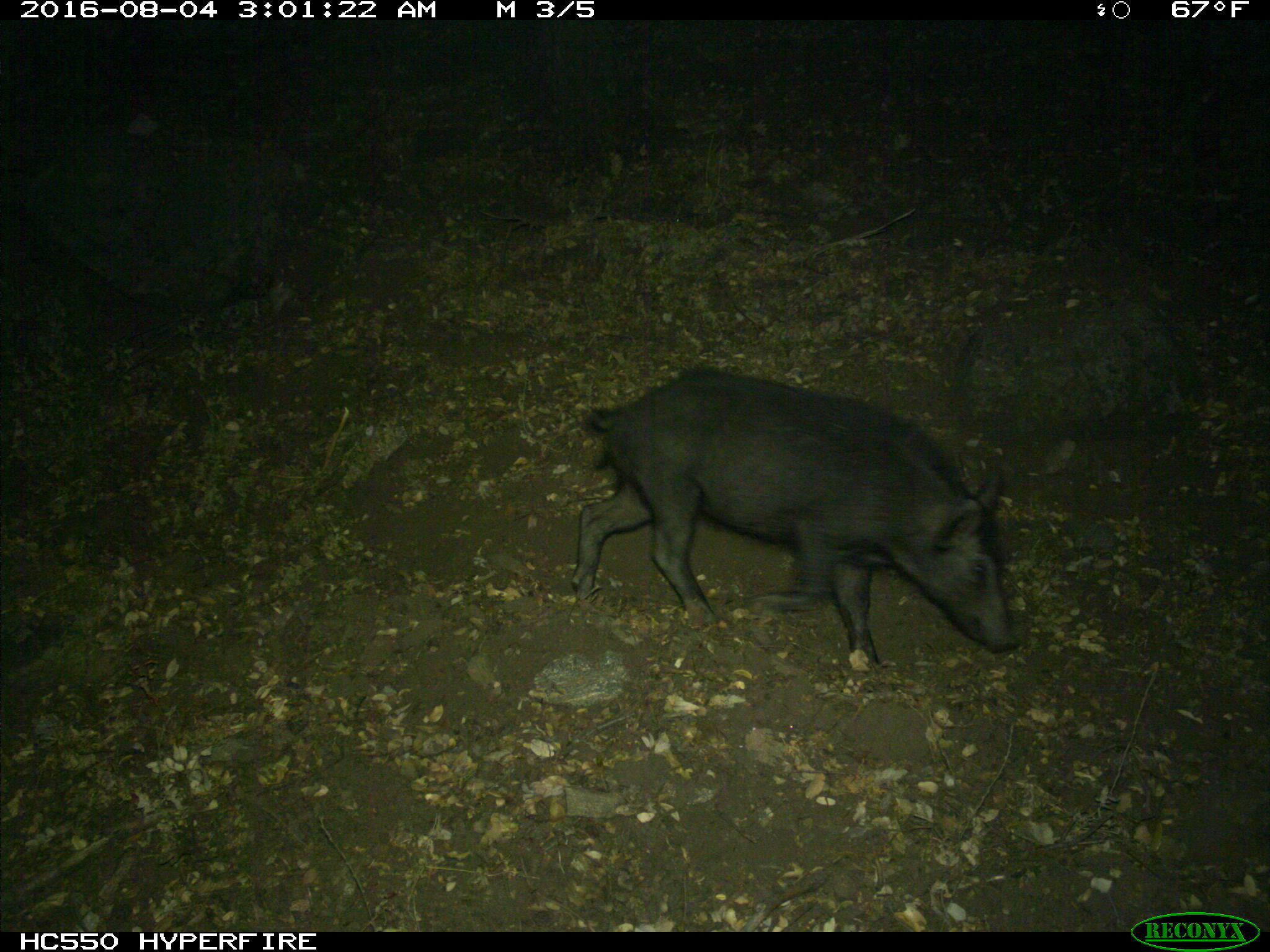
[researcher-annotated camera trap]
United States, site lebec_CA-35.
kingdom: Animalia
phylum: Chordata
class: Mammalia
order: Artiodactyla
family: Suidae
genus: Sus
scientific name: Sus scrofa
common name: wild boar